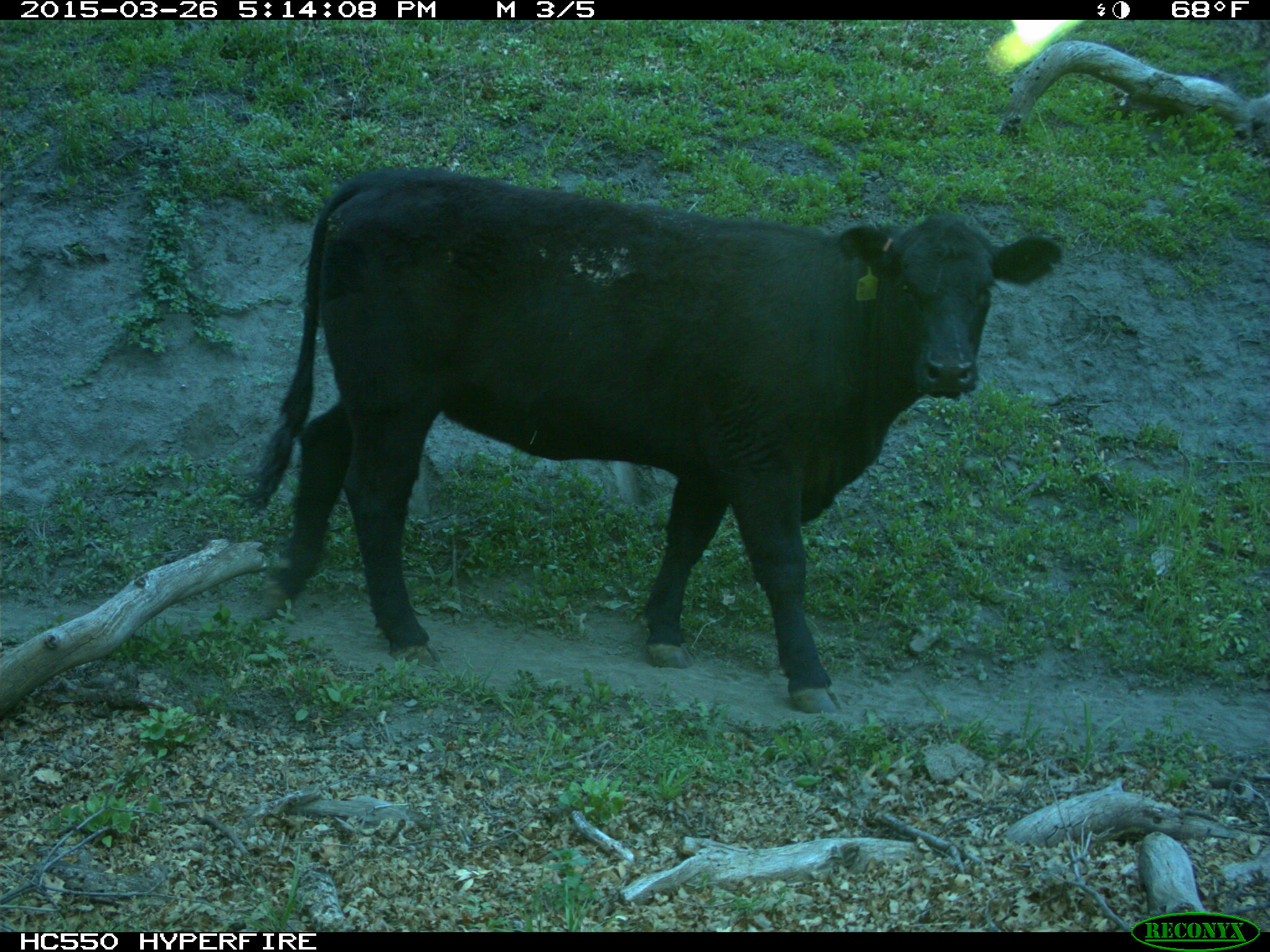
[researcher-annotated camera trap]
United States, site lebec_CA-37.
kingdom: Animalia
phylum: Chordata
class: Mammalia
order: Artiodactyla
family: Bovidae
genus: Bos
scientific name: Bos taurus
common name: domestic cow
Bos taurus (domestic cow).